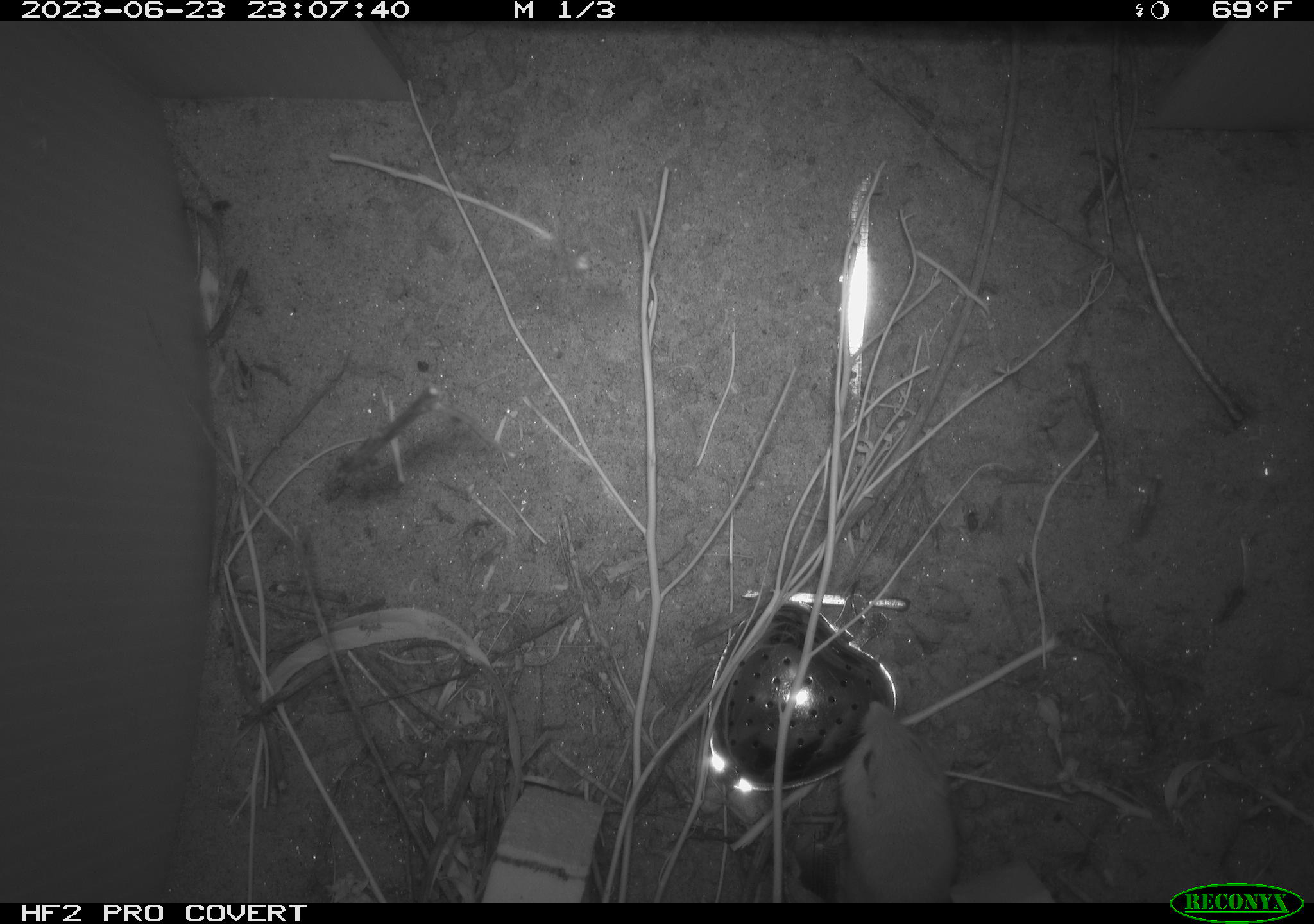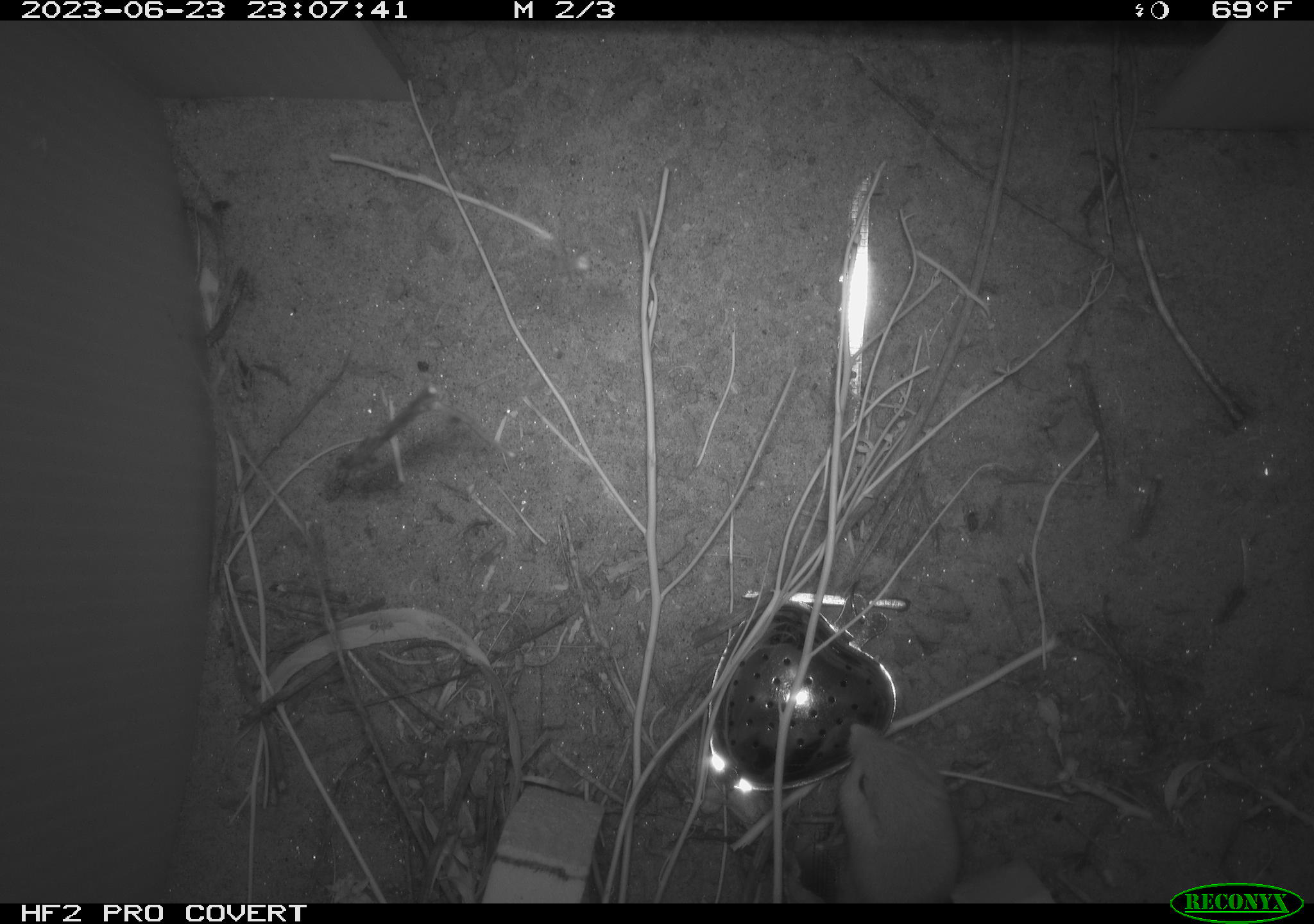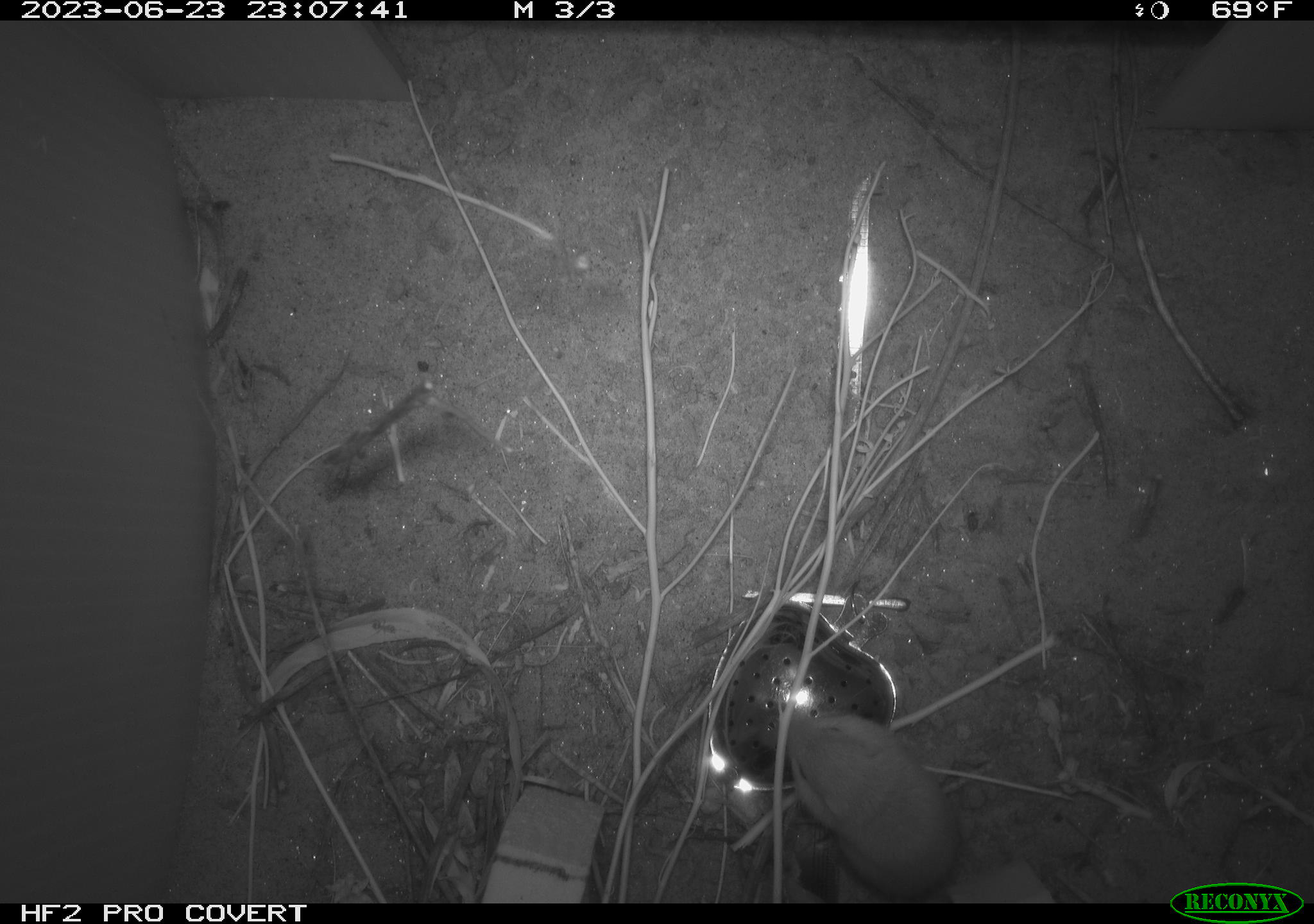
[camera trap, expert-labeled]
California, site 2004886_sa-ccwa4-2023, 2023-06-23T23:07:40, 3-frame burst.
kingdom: Animalia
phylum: Chordata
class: Mammalia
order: Rodentia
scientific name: Rodentia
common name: mouse species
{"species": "mouse species (Rodentia)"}